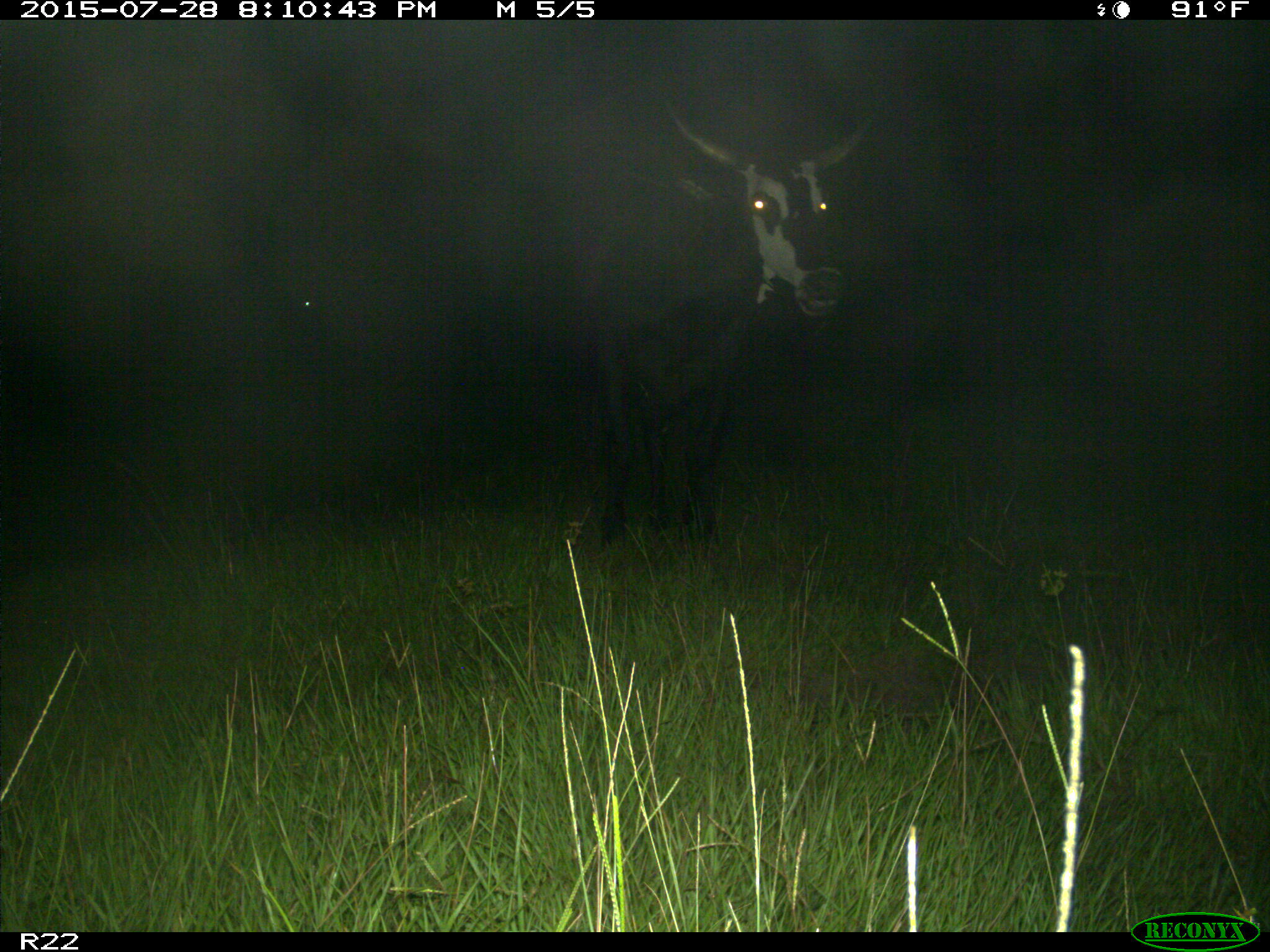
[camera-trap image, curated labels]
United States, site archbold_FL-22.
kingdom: Animalia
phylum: Chordata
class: Mammalia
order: Artiodactyla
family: Bovidae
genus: Bos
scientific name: Bos taurus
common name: domestic cow